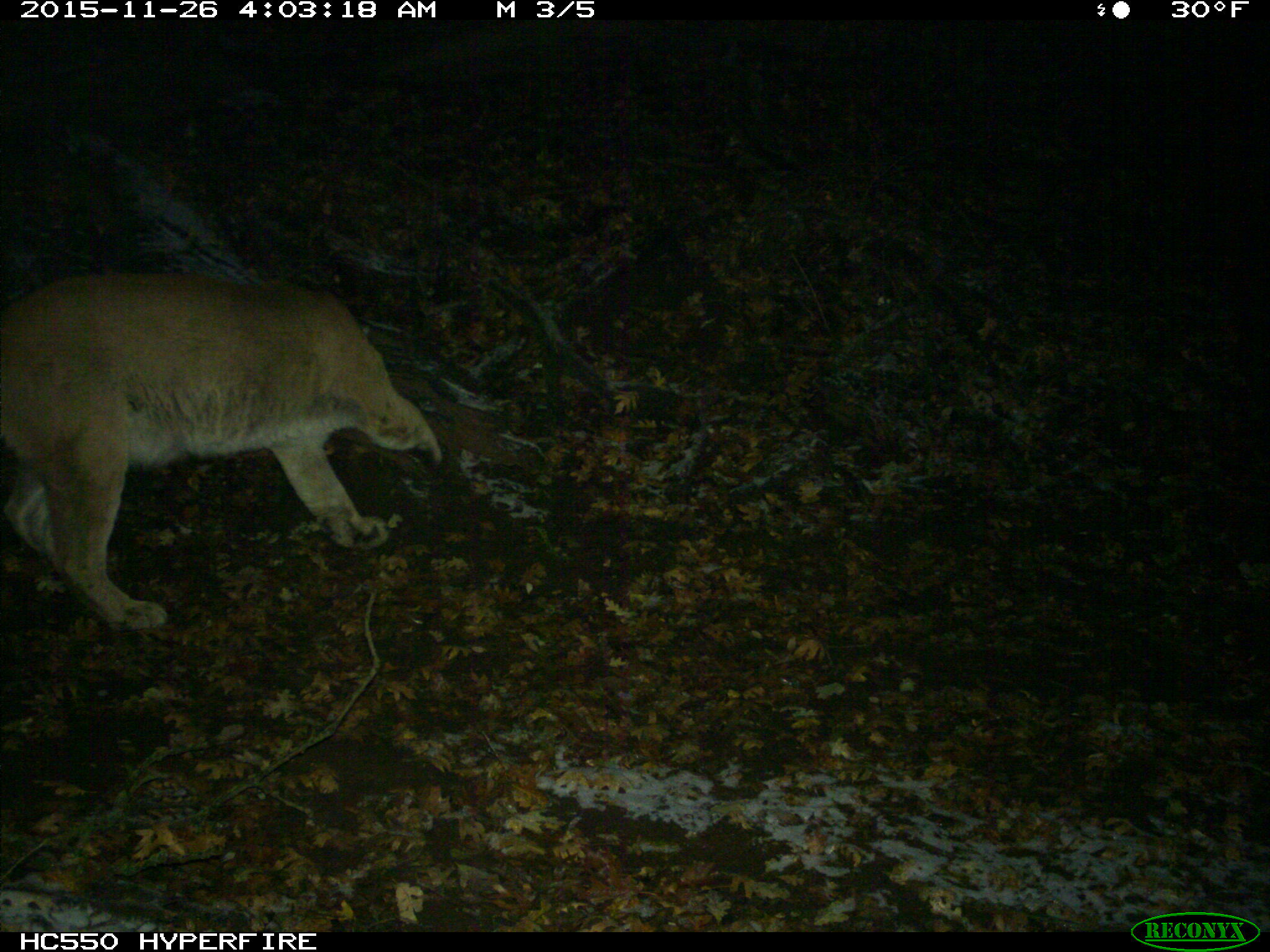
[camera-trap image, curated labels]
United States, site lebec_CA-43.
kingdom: Animalia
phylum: Chordata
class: Mammalia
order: Carnivora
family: Felidae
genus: Puma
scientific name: Puma concolor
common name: mountain lion